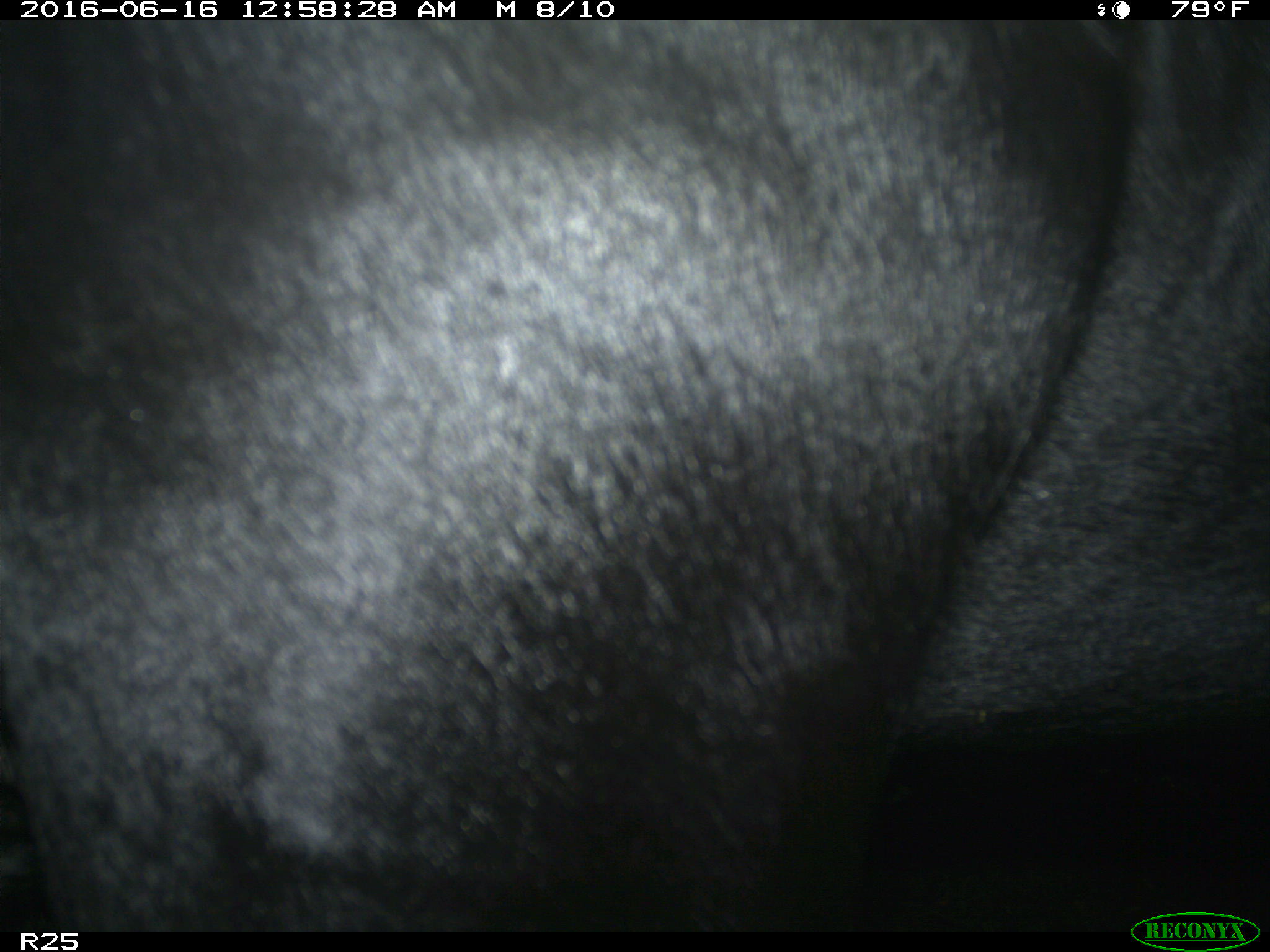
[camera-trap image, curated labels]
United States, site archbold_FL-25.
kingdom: Animalia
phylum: Chordata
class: Mammalia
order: Artiodactyla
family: Bovidae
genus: Bos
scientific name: Bos taurus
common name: domestic cow